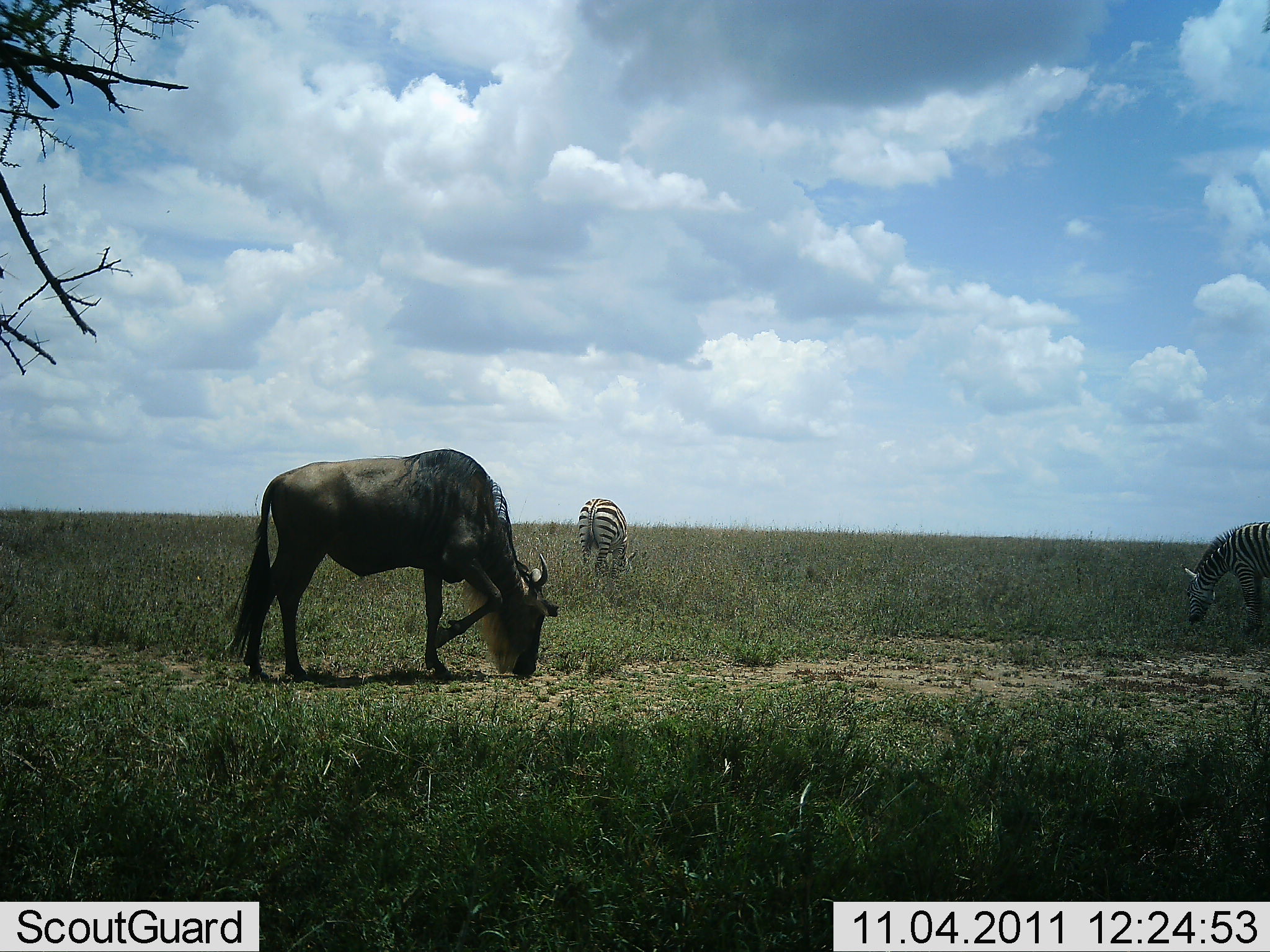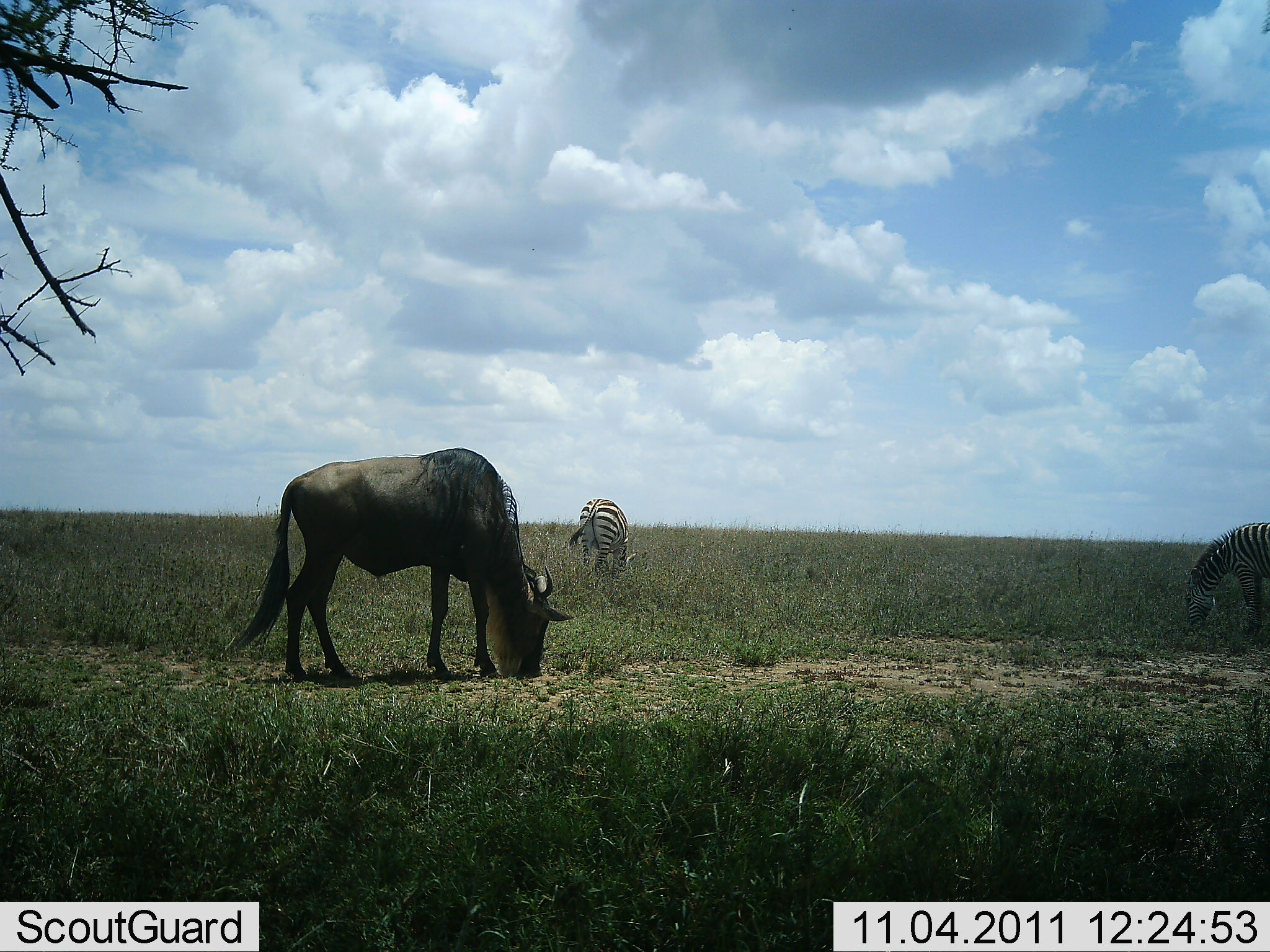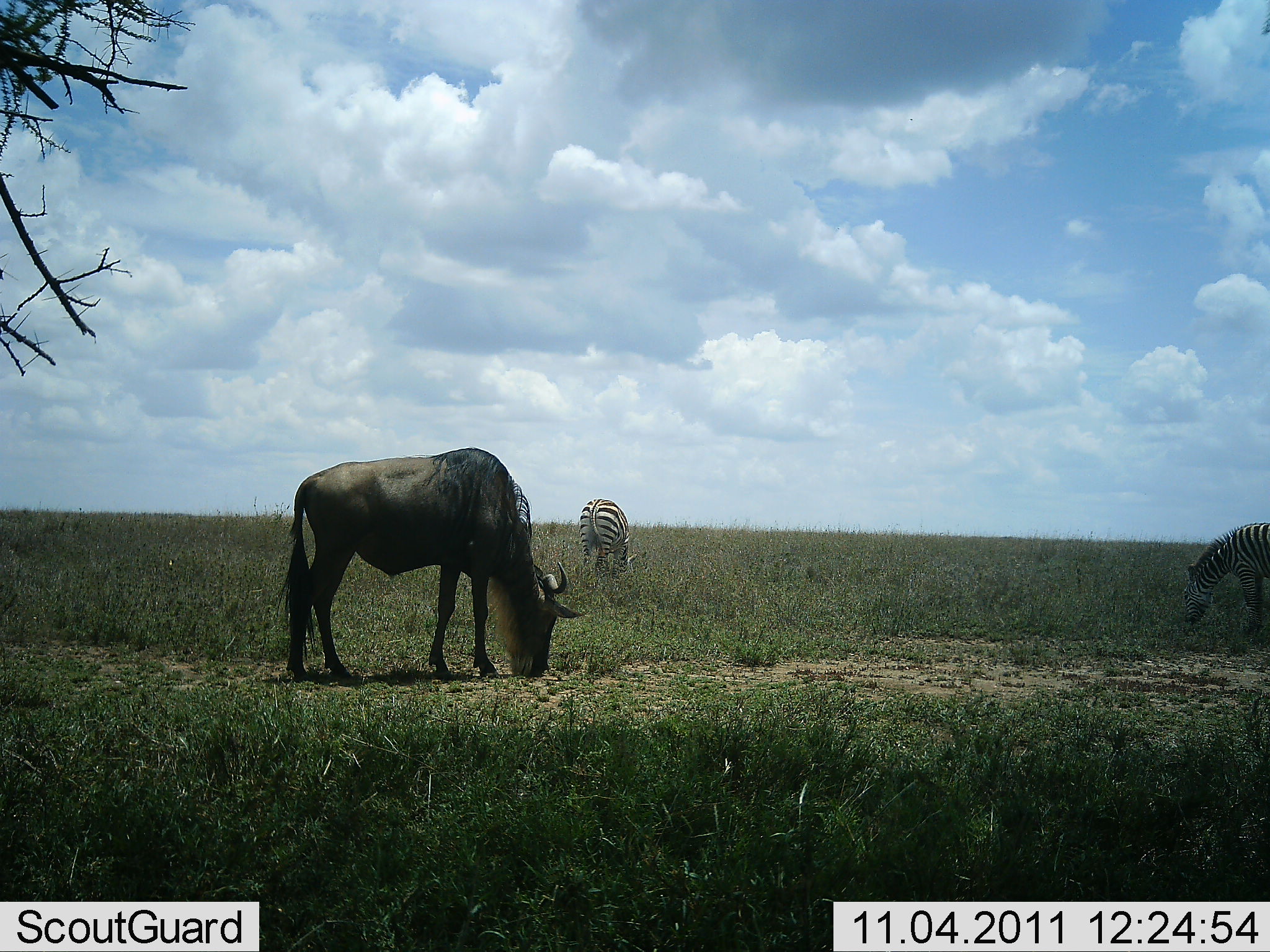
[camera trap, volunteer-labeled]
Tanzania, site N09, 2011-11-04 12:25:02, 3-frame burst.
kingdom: Animalia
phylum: Chordata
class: Mammalia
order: Artiodactyla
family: Bovidae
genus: Connochaetes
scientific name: Connochaetes taurinus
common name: blue wildebeest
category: wildebeest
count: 1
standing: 36%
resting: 0%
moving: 0%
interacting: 0%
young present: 0%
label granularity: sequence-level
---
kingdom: Animalia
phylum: Chordata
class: Mammalia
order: Perissodactyla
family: Equidae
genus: Equus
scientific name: Equus quagga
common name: plains zebra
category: zebra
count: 2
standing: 36%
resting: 0%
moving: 0%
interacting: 0%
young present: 0%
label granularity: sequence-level